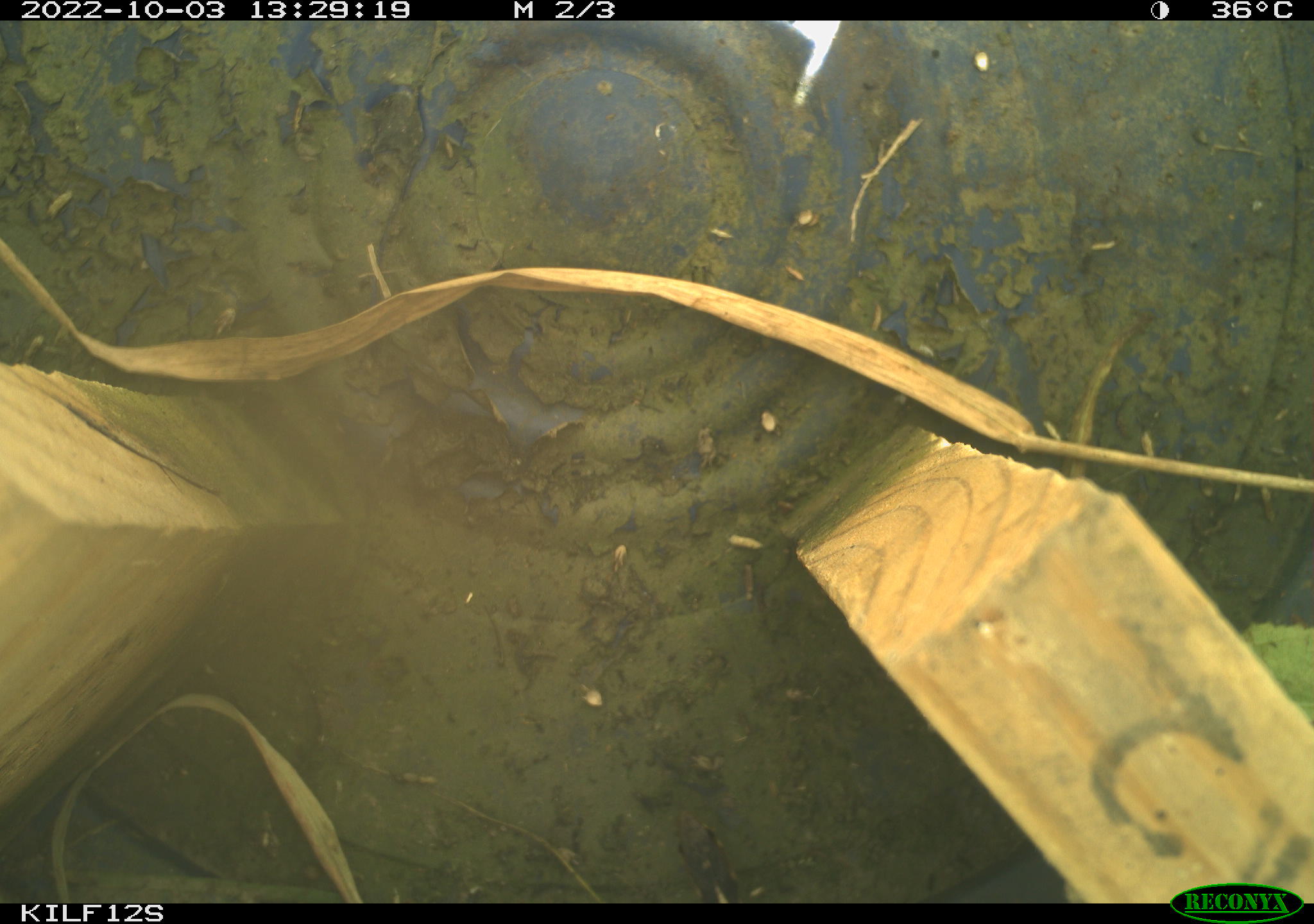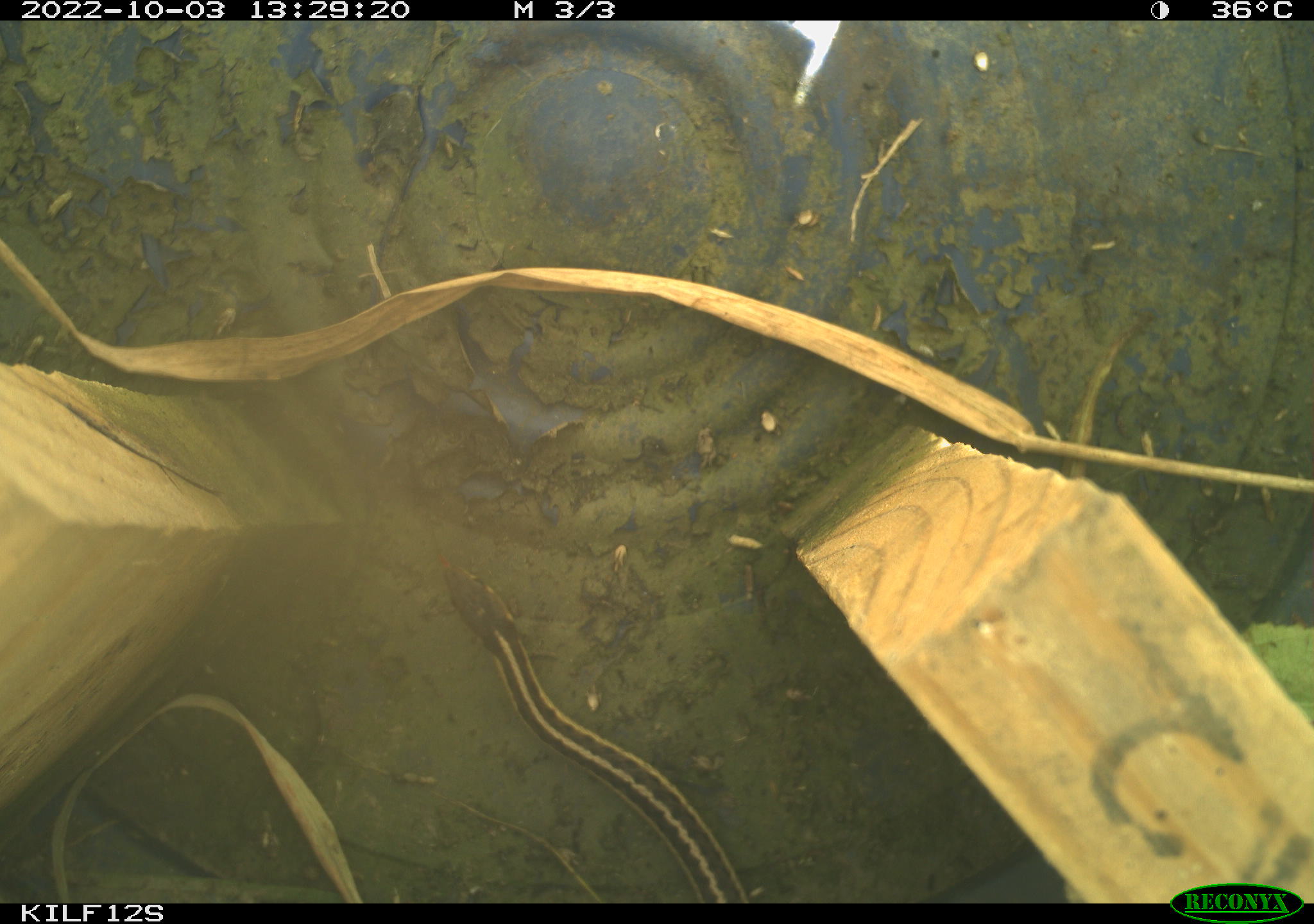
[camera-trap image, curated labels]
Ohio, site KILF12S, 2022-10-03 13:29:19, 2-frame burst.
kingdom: Animalia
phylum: Chordata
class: Reptilia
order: Squamata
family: Colubridae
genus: Thamnophis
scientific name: Thamnophis sirtalis sirtalis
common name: eastern gartersnake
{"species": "eastern gartersnake (Thamnophis sirtalis sirtalis)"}